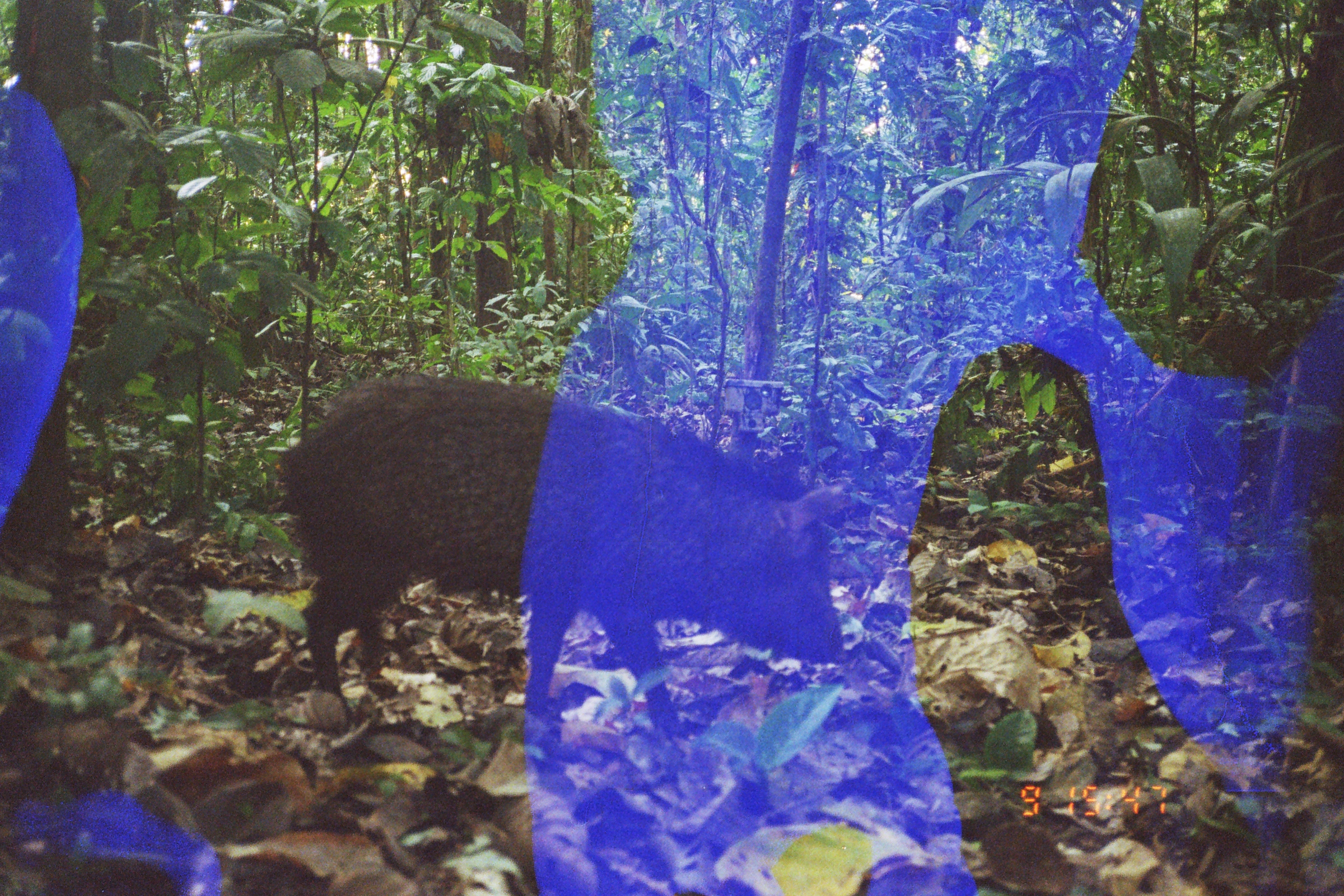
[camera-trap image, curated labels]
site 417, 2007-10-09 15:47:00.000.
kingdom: Animalia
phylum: Chordata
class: Mammalia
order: Artiodactyla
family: Tayassuidae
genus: Pecari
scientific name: Pecari tajacu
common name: collared peccary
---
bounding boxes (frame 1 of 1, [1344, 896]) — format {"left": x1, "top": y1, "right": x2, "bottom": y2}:
pecari tajacu: {"left": 278, "top": 375, "right": 848, "bottom": 739}